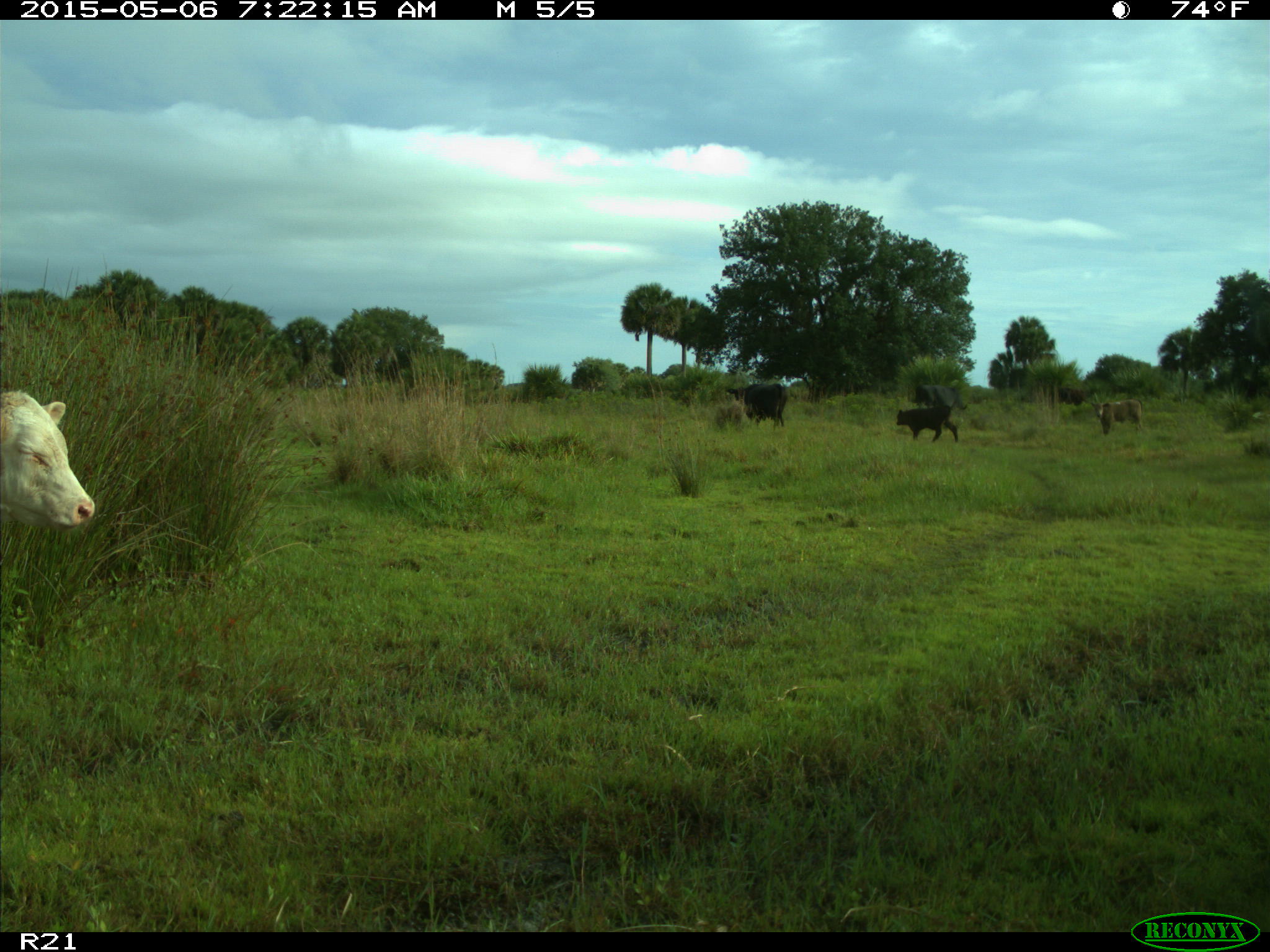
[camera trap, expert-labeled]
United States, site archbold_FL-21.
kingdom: Animalia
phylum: Chordata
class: Mammalia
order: Artiodactyla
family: Bovidae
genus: Bos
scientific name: Bos taurus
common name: domestic cow